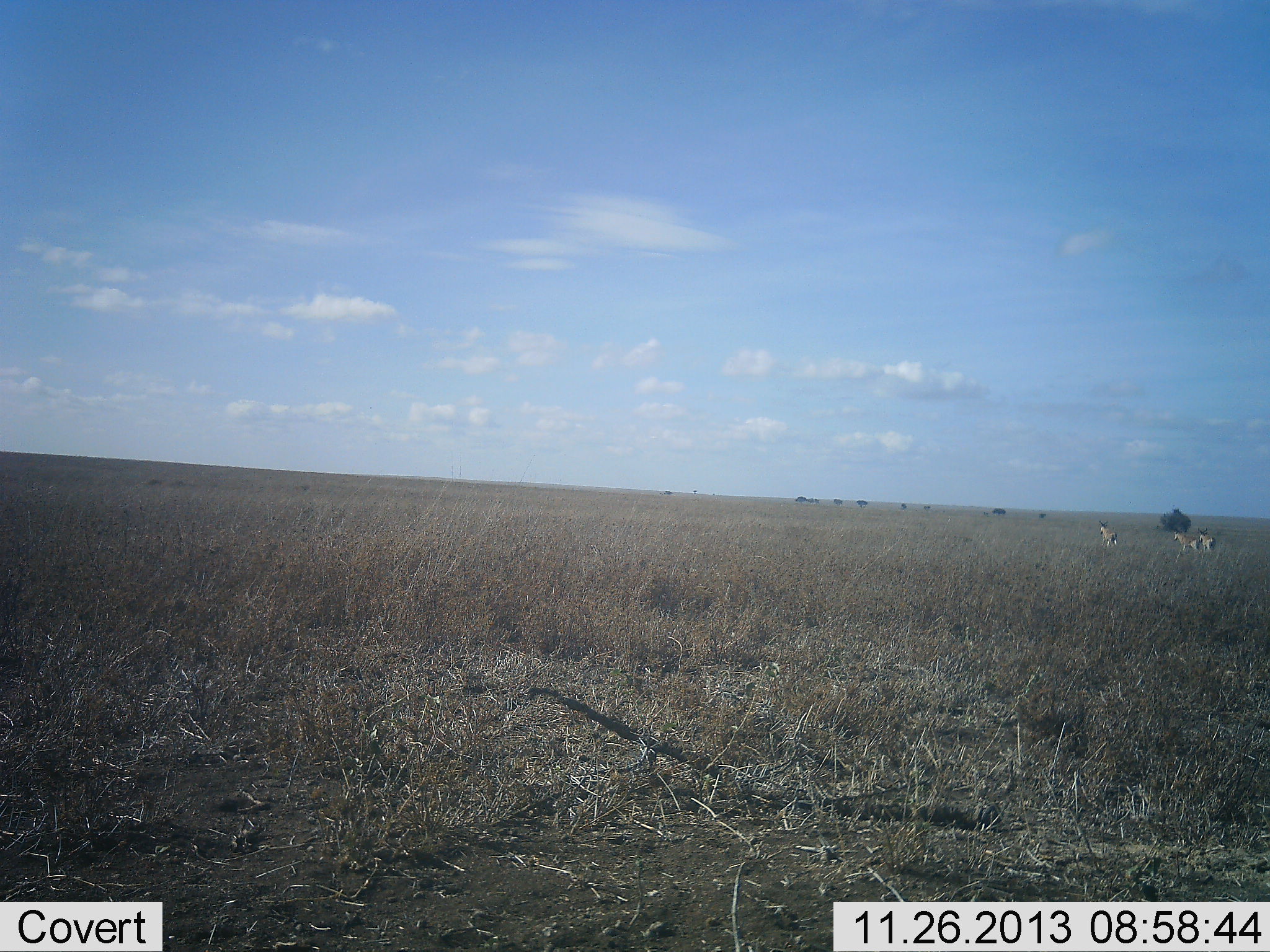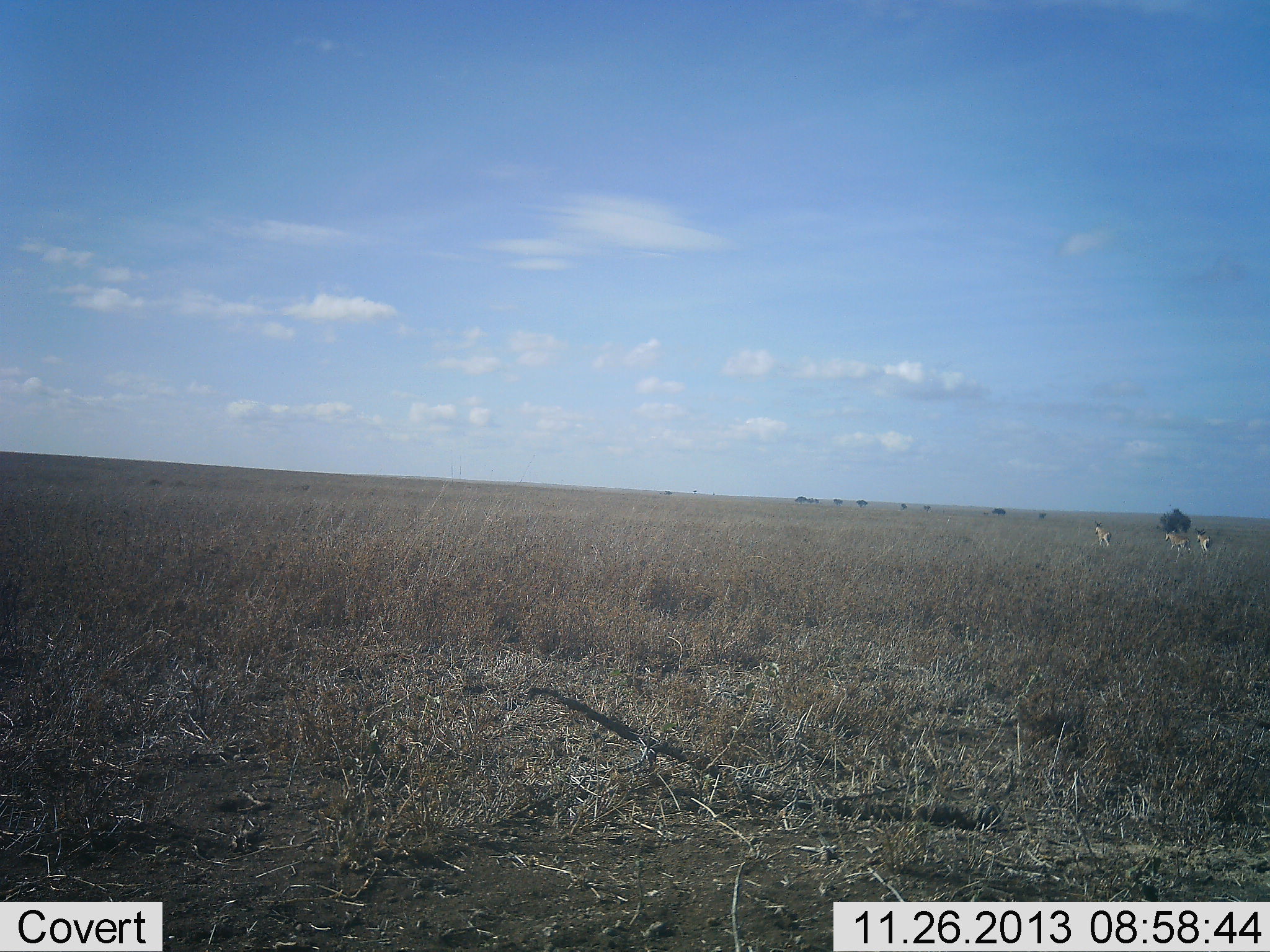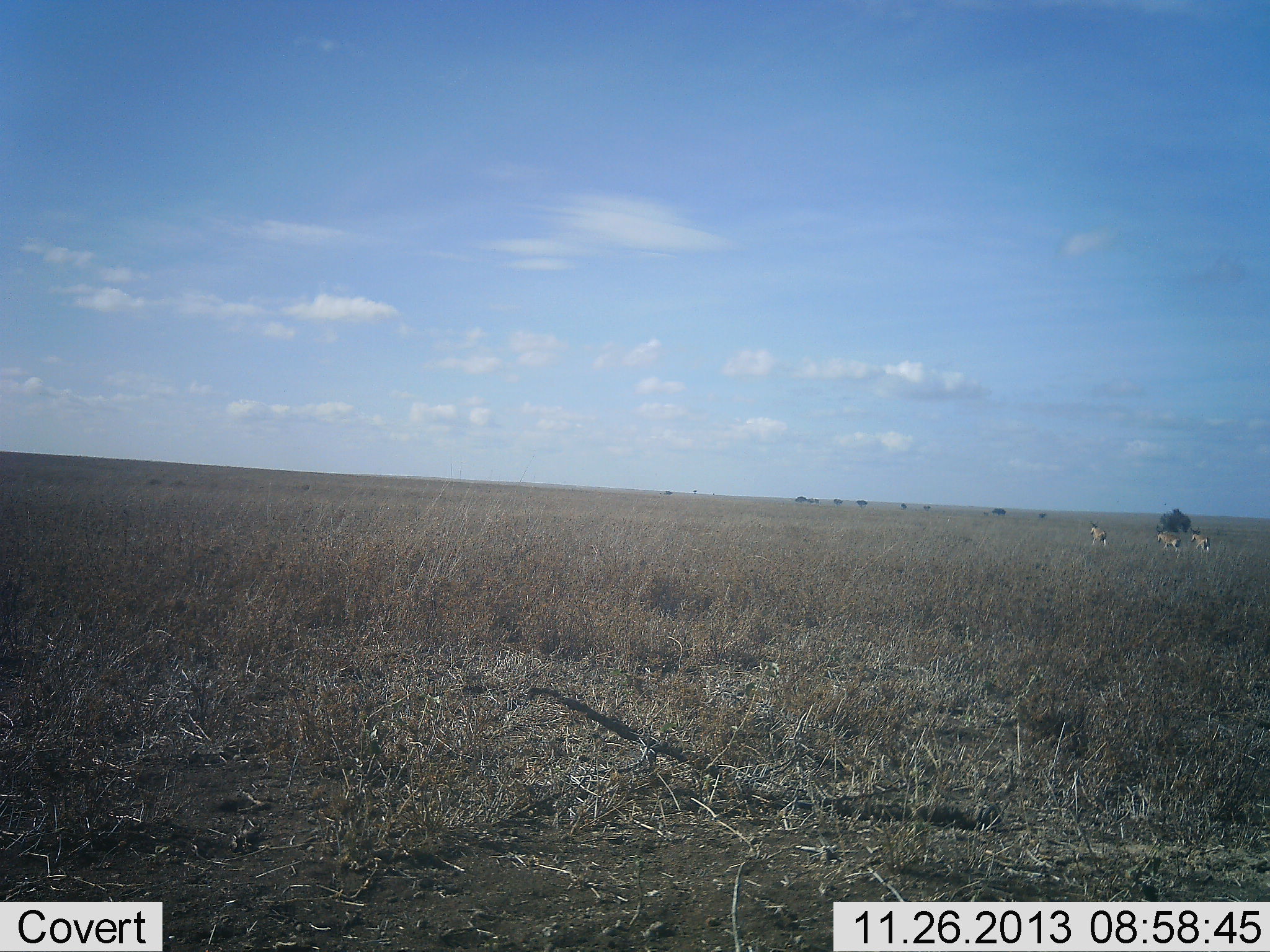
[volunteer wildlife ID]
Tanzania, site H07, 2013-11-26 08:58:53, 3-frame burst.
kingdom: Animalia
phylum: Chordata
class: Mammalia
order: Artiodactyla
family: Bovidae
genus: Eudorcas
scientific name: Eudorcas thomsonii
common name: thomson's gazelle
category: gazellethomsons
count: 3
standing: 12%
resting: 0%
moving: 88%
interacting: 0%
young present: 0%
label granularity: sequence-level